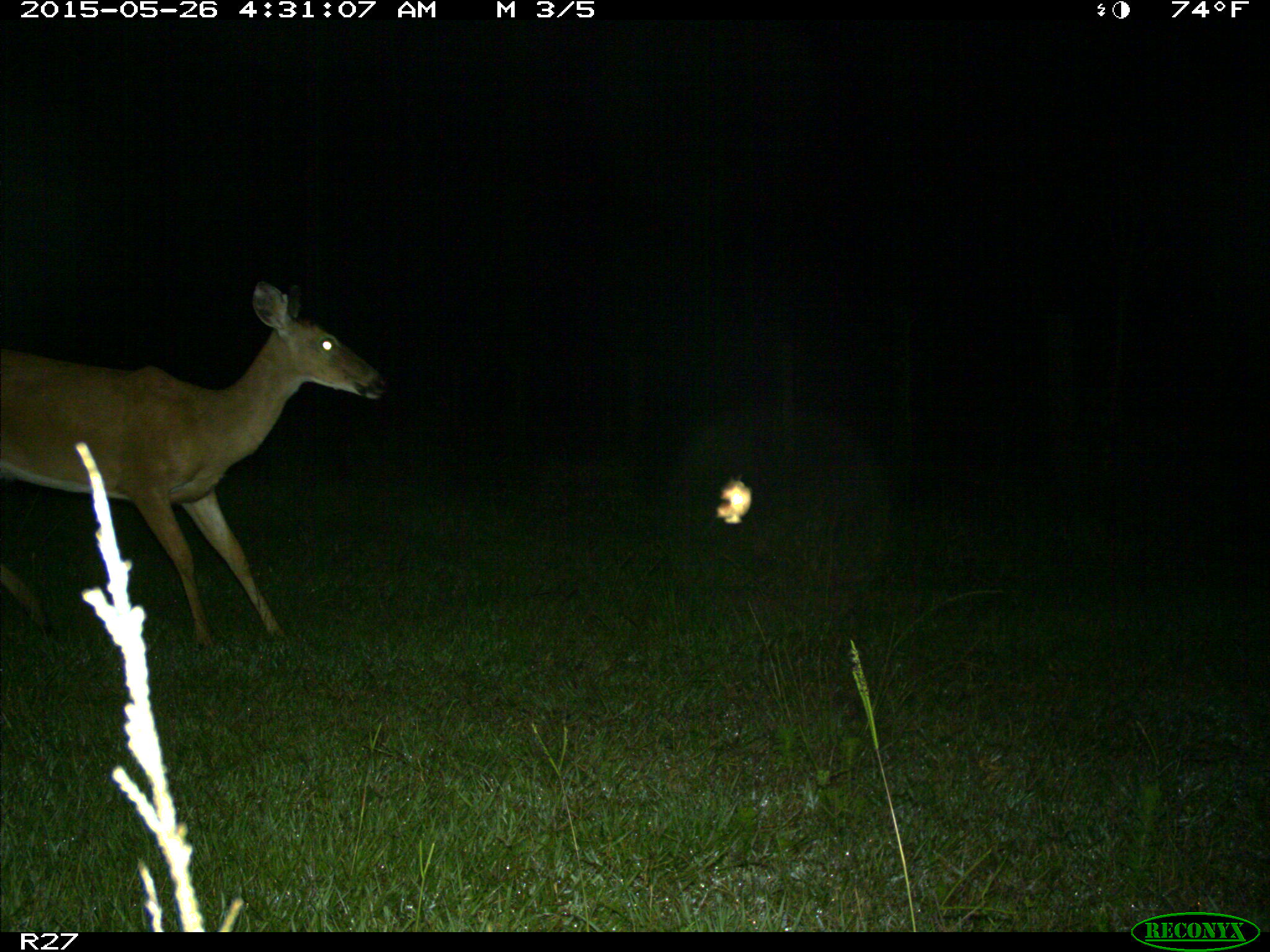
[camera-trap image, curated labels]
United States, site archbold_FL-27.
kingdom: Animalia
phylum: Chordata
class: Mammalia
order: Artiodactyla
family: Cervidae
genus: Odocoileus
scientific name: Odocoileus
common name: deer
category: unidentified deer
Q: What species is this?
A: Unidentified deer (deer) (Odocoileus).